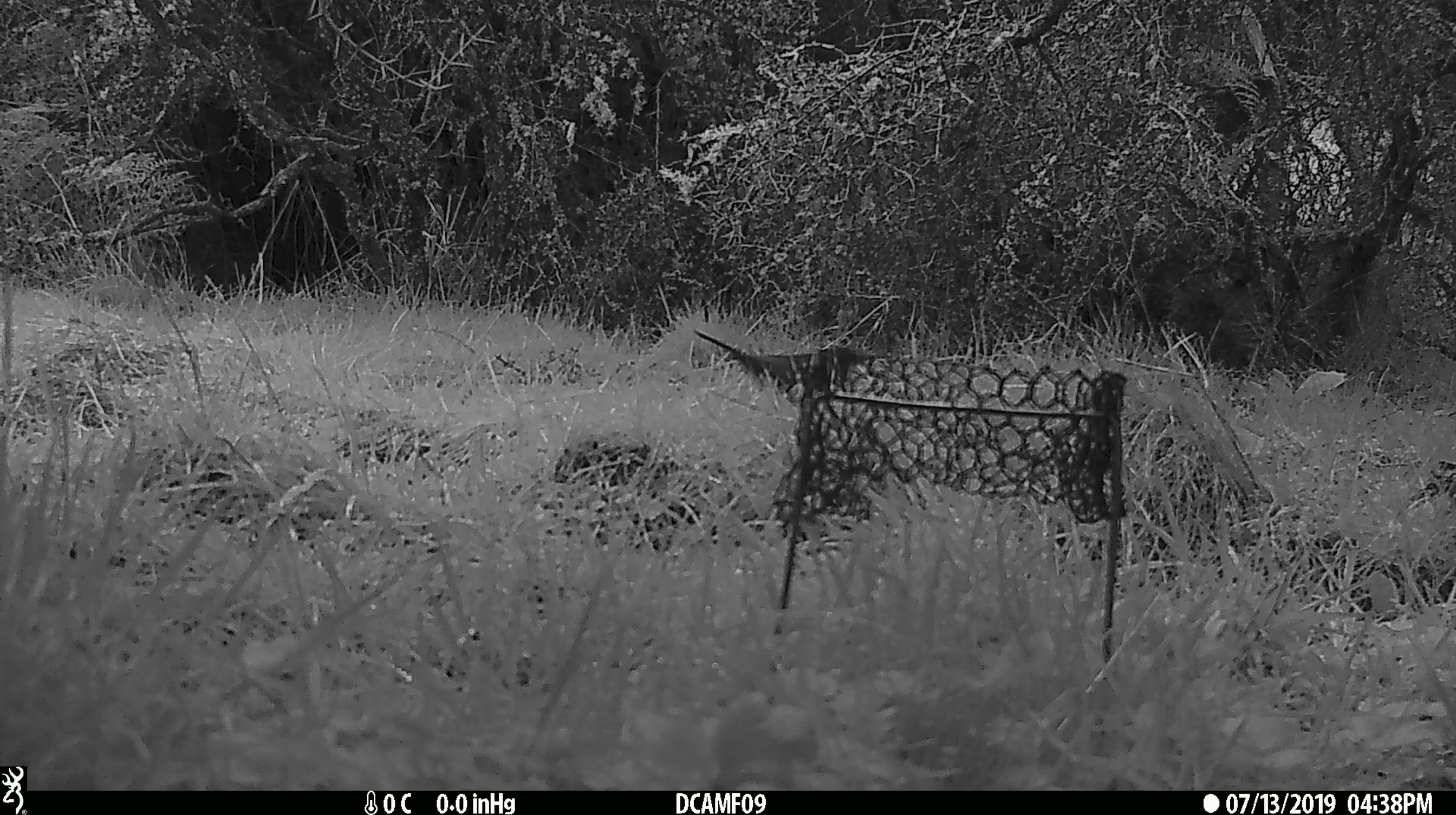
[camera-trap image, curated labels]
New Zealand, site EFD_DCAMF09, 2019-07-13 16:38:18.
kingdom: Animalia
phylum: Chordata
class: Aves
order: Passeriformes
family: Turdidae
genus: Turdus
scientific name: Turdus merula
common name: eurasian blackbird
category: blackbird